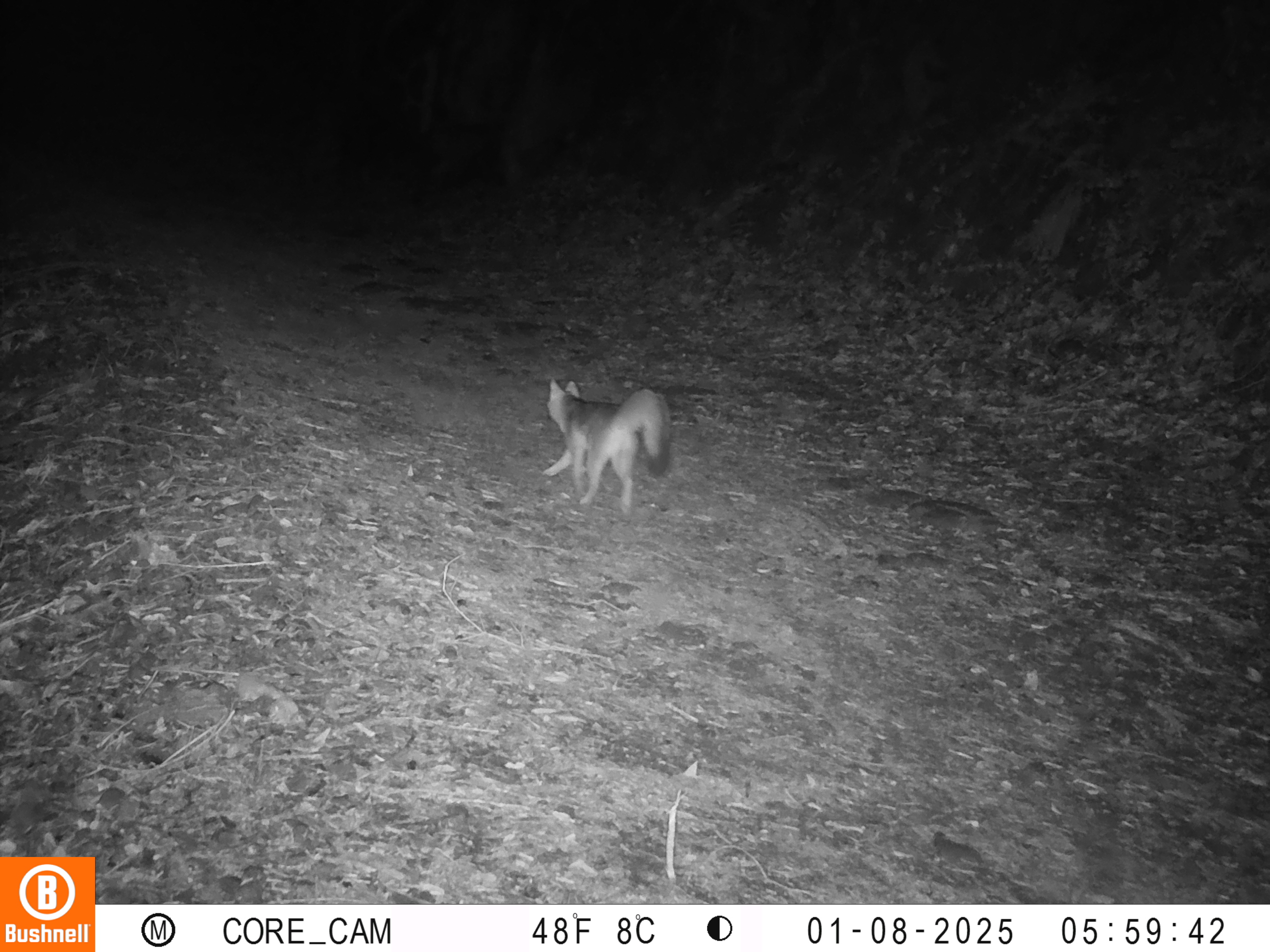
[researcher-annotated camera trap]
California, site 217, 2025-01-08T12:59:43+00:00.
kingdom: Animalia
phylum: Chordata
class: Mammalia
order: Carnivora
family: Canidae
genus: Urocyon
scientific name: Urocyon cinereoargenteus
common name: gray fox